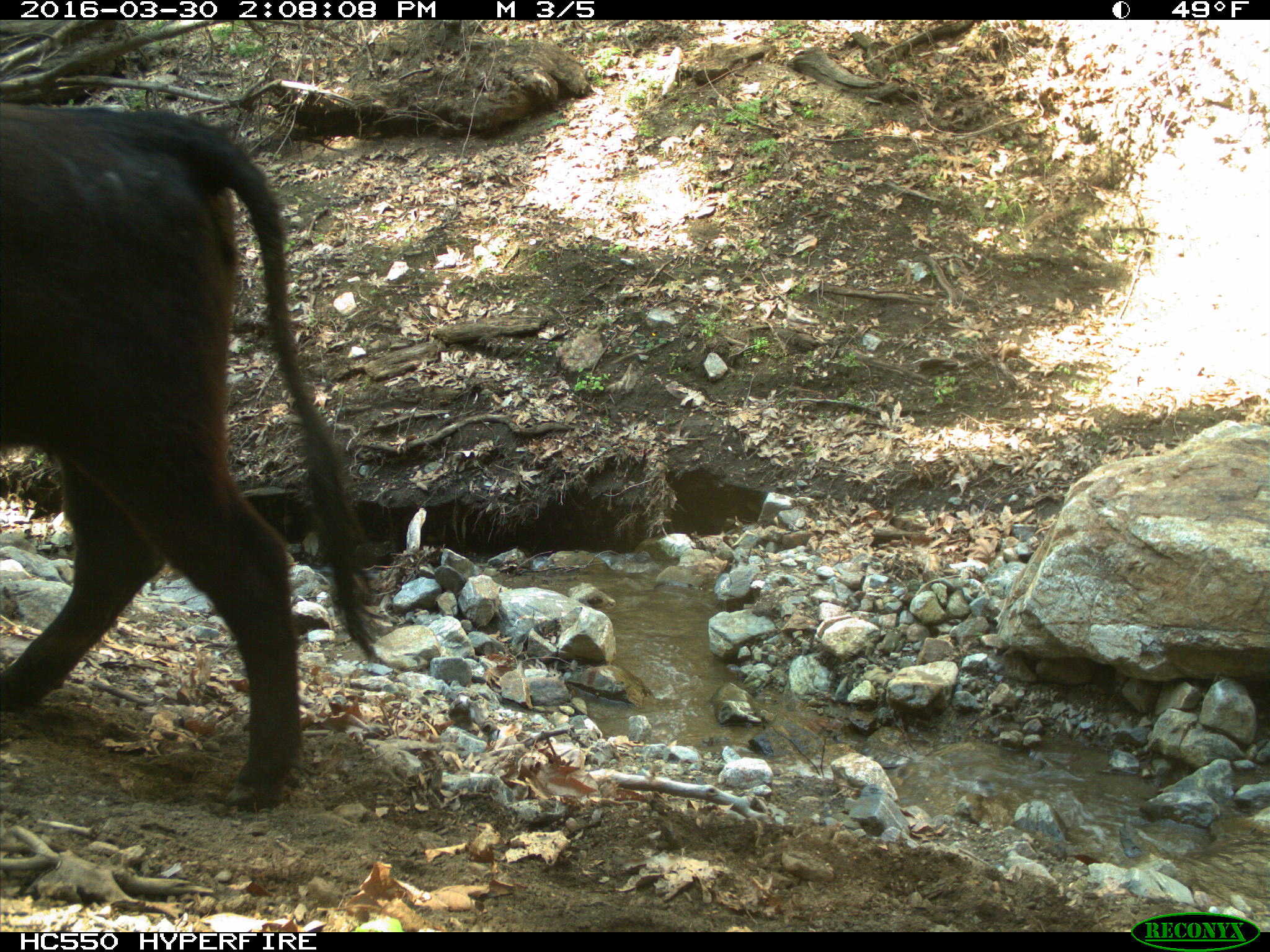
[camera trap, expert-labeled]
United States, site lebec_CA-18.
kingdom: Animalia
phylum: Chordata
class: Mammalia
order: Artiodactyla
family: Bovidae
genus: Bos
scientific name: Bos taurus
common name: domestic cow